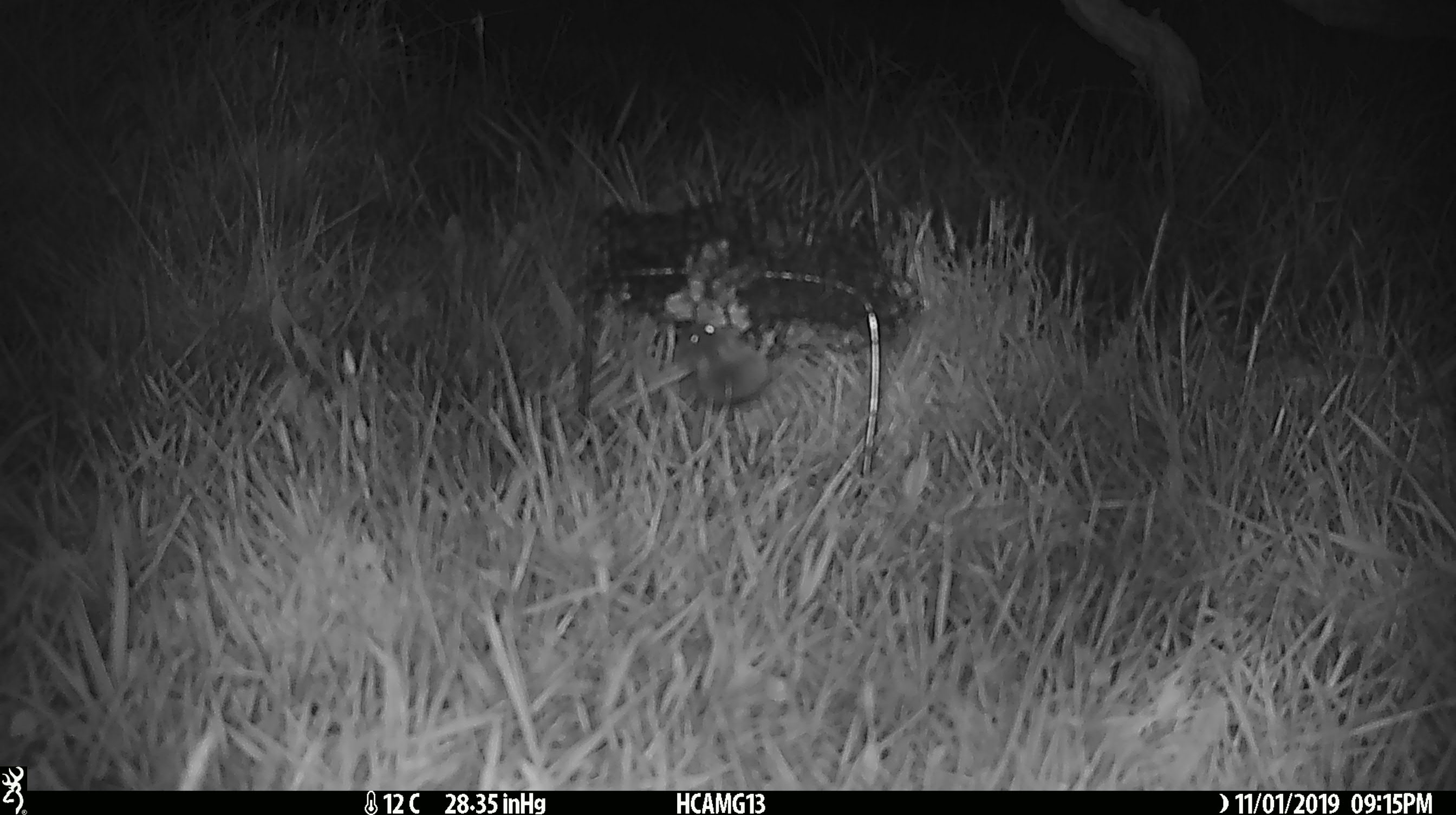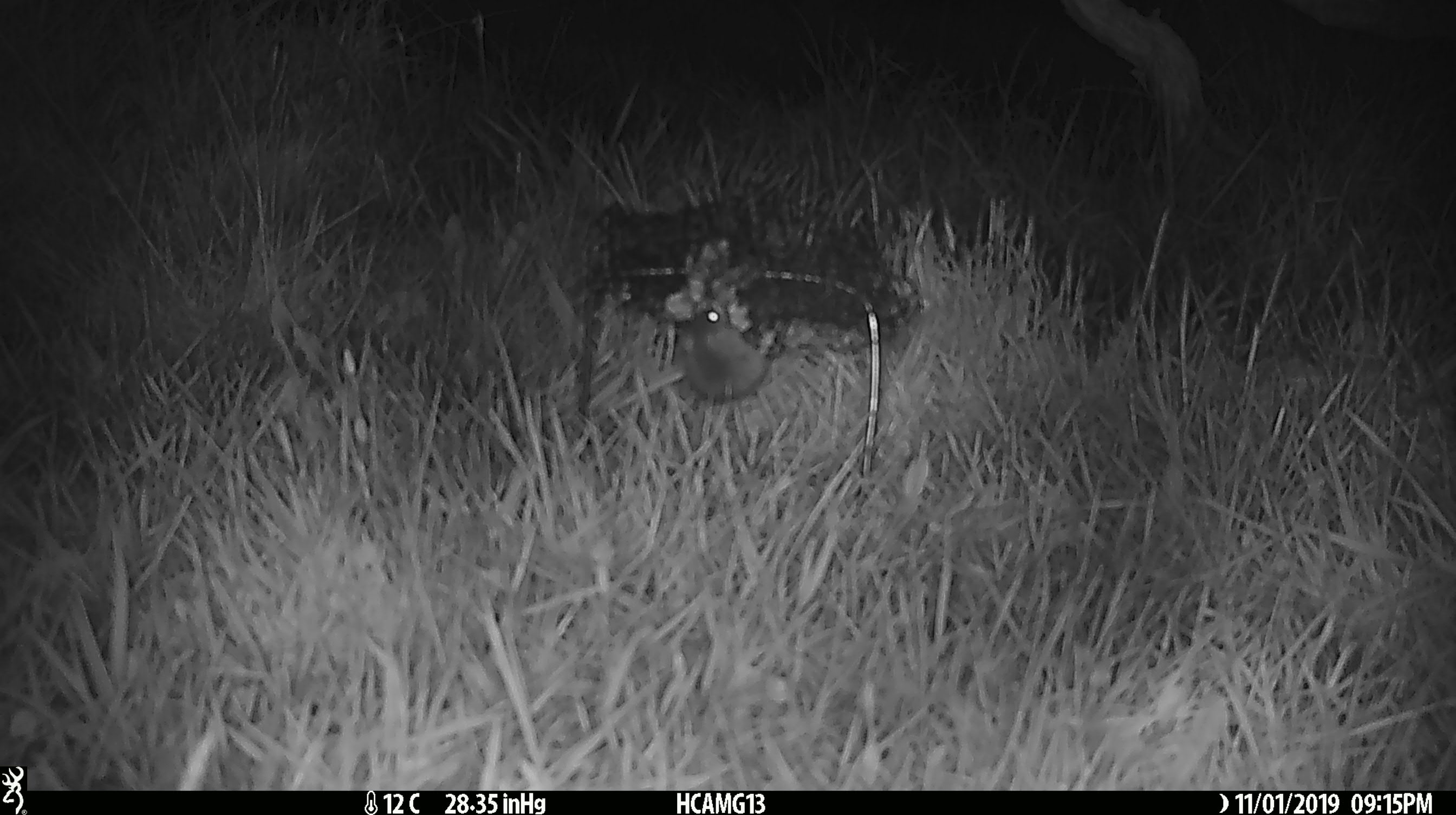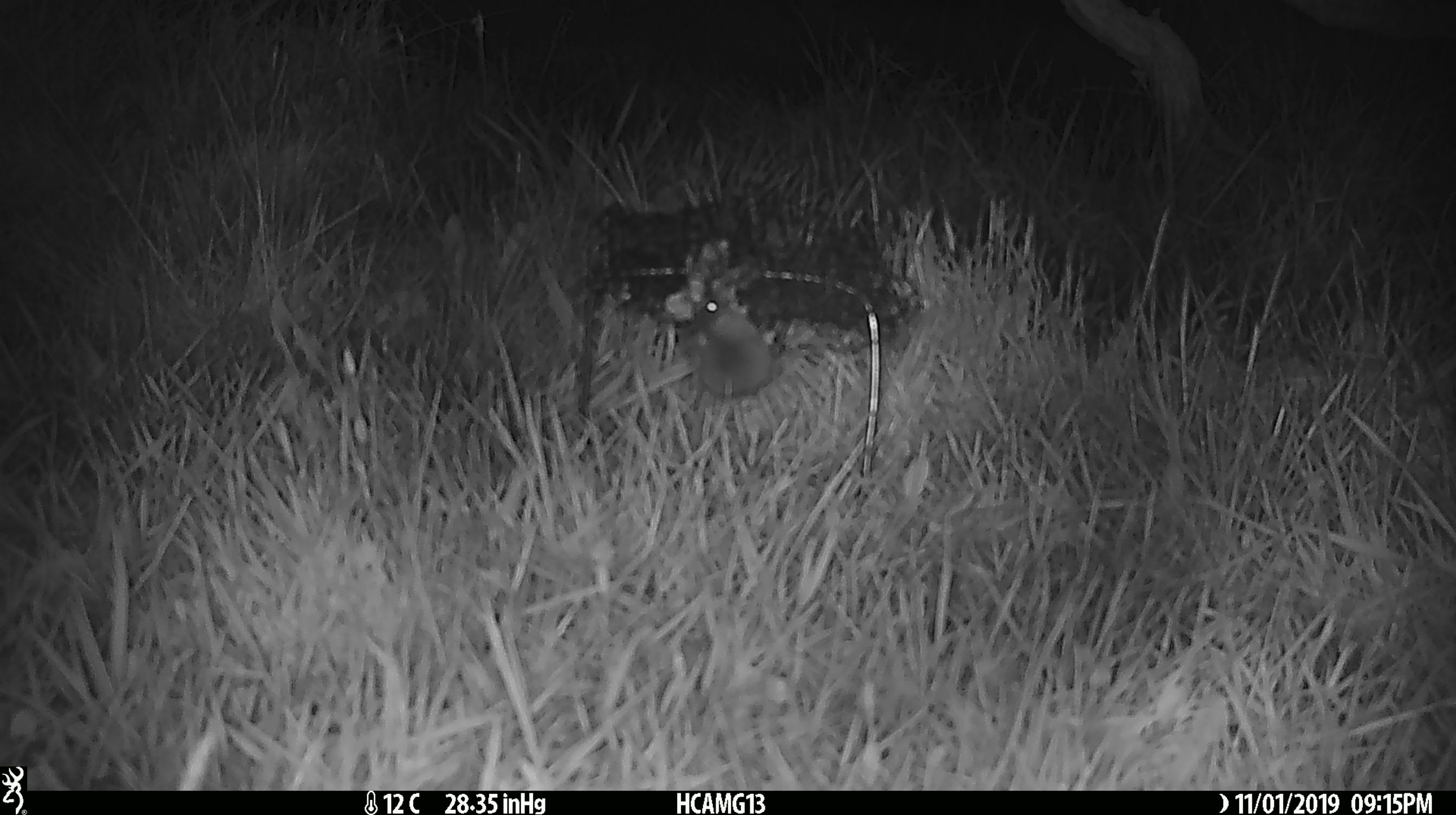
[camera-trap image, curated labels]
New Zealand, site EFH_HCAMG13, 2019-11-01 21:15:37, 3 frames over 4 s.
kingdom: Animalia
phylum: Chordata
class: Mammalia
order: Rodentia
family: Muridae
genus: Mus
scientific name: Mus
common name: mouse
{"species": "mouse (Mus)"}